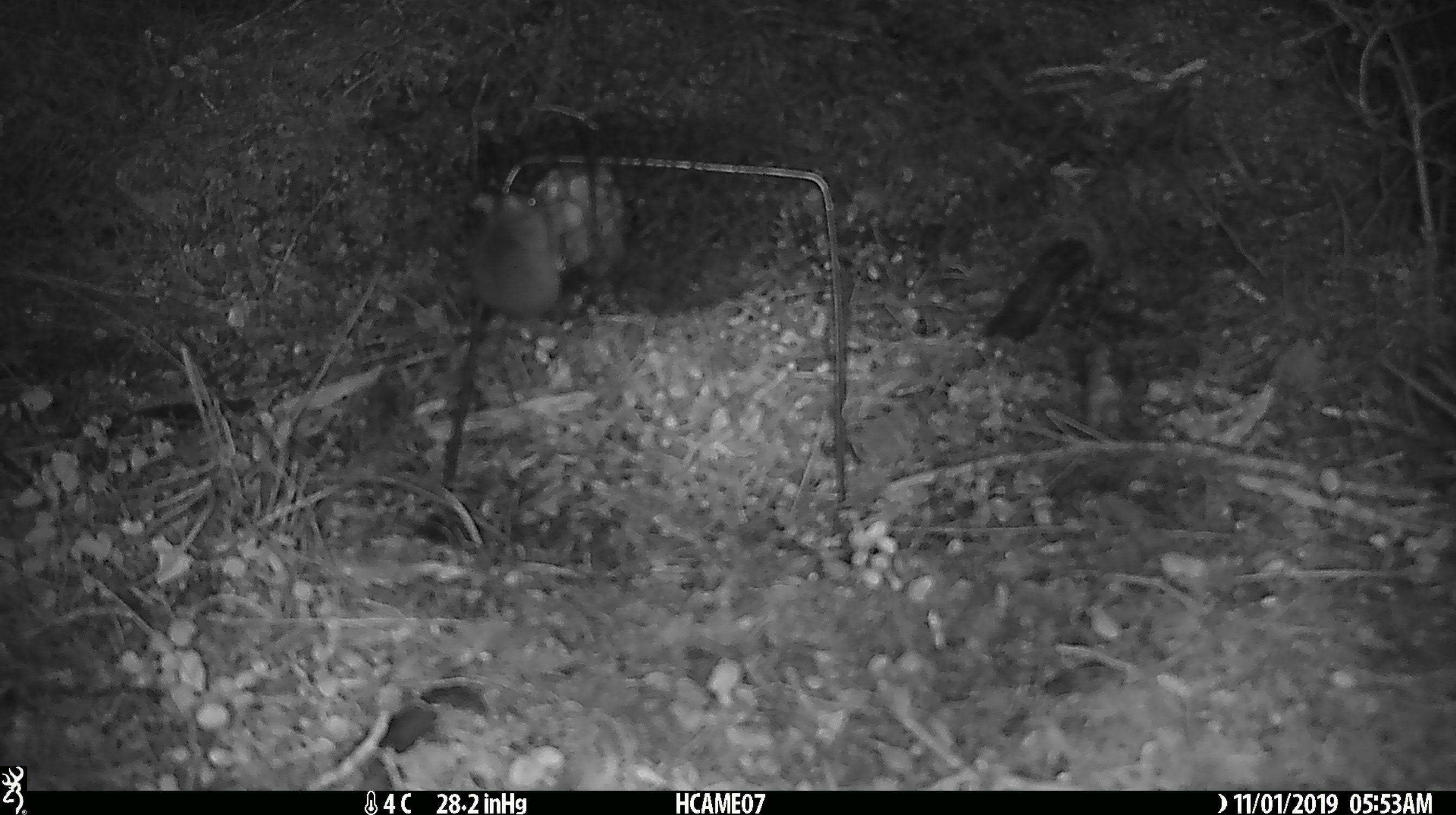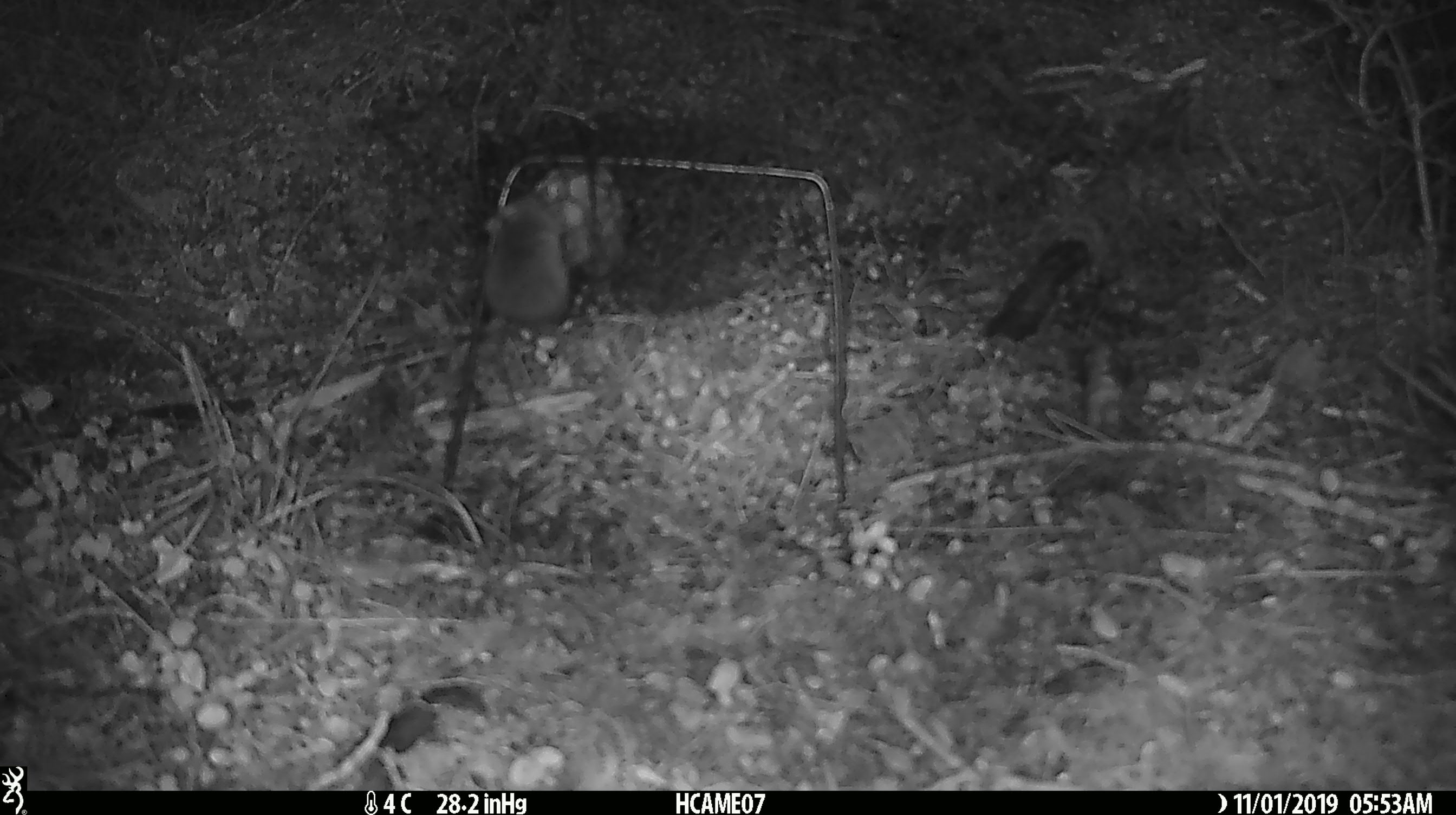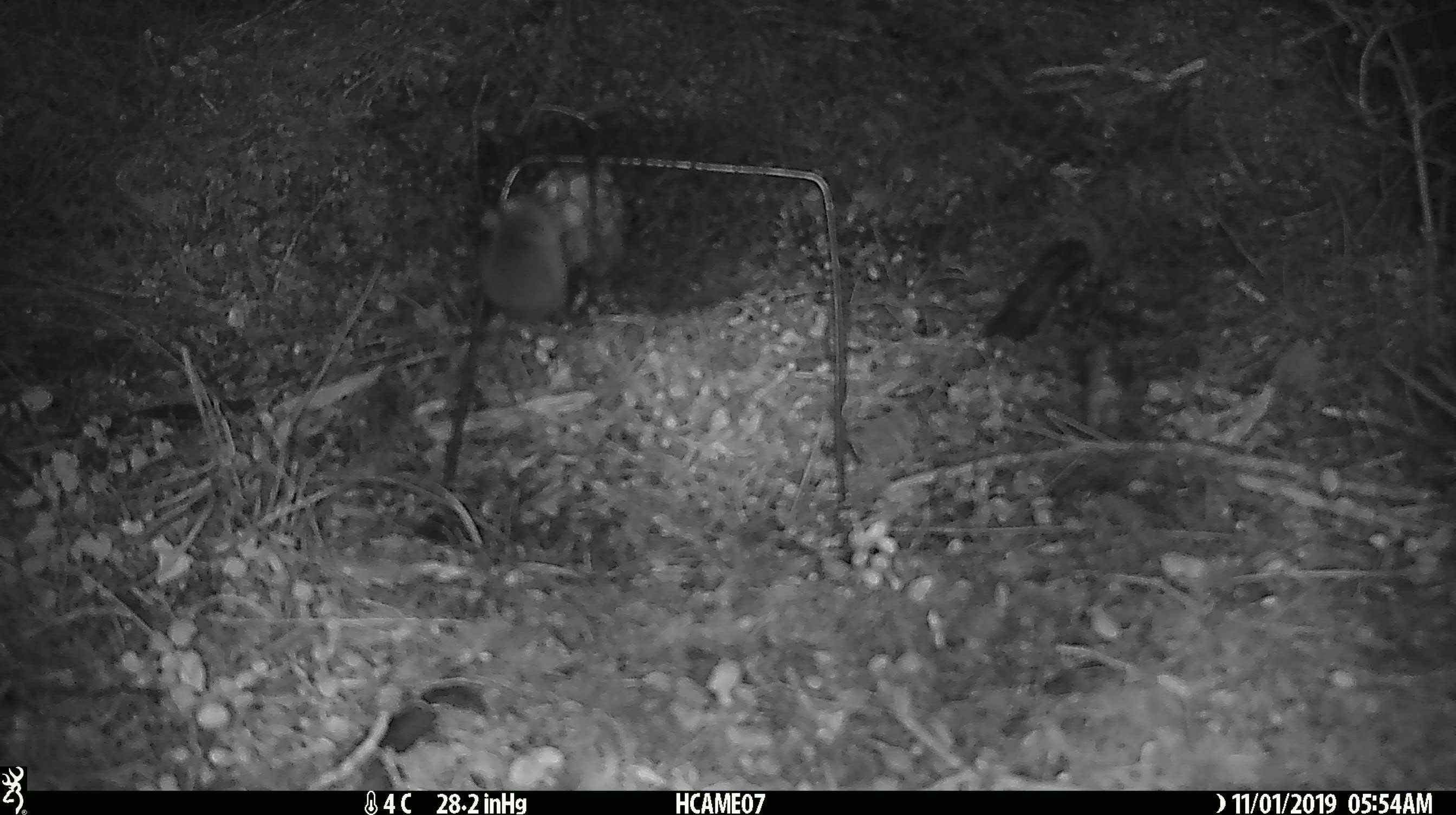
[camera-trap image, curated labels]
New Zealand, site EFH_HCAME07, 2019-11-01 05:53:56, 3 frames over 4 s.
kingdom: Animalia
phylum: Chordata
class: Mammalia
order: Rodentia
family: Muridae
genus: Mus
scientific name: Mus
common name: mouse